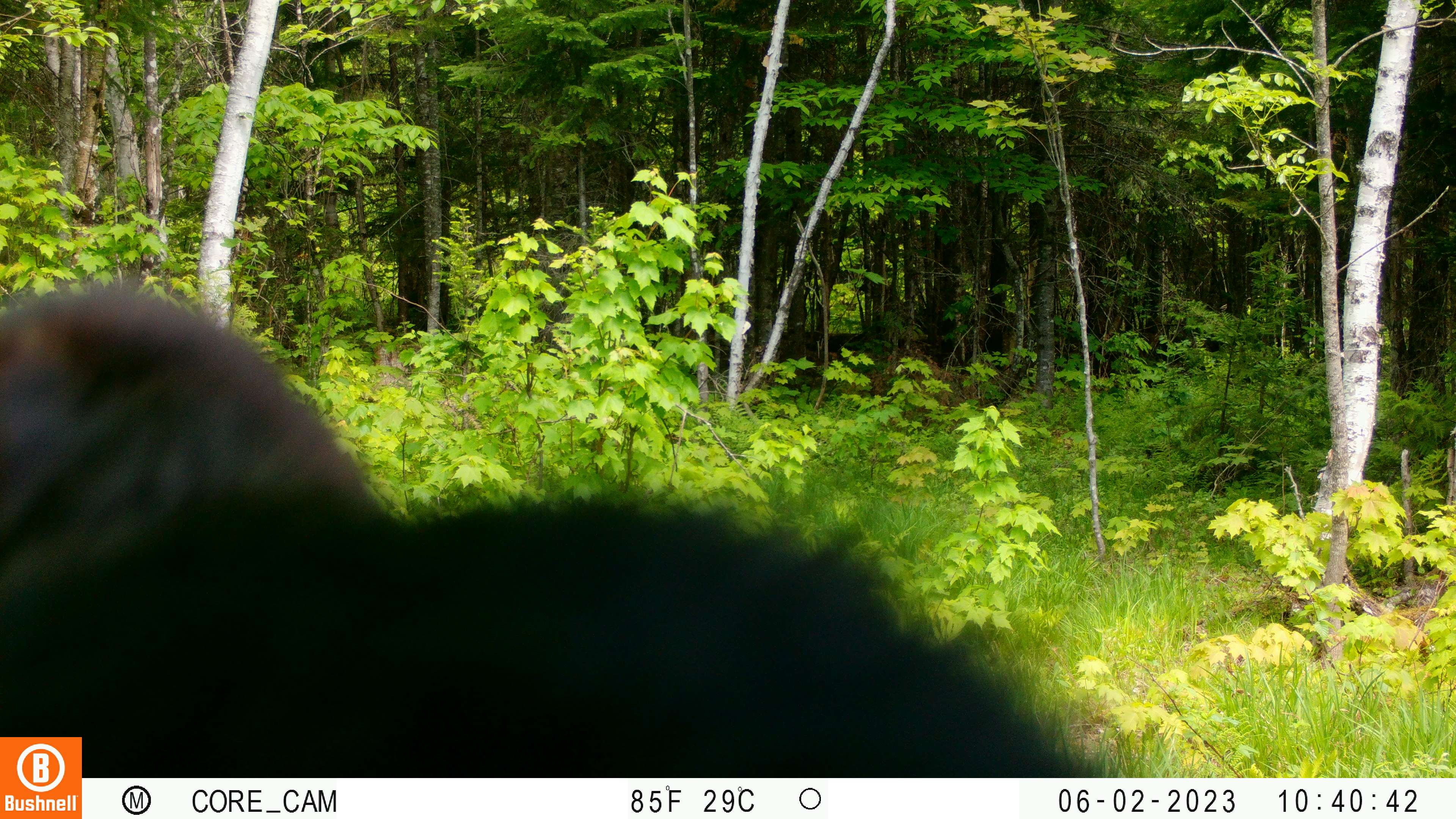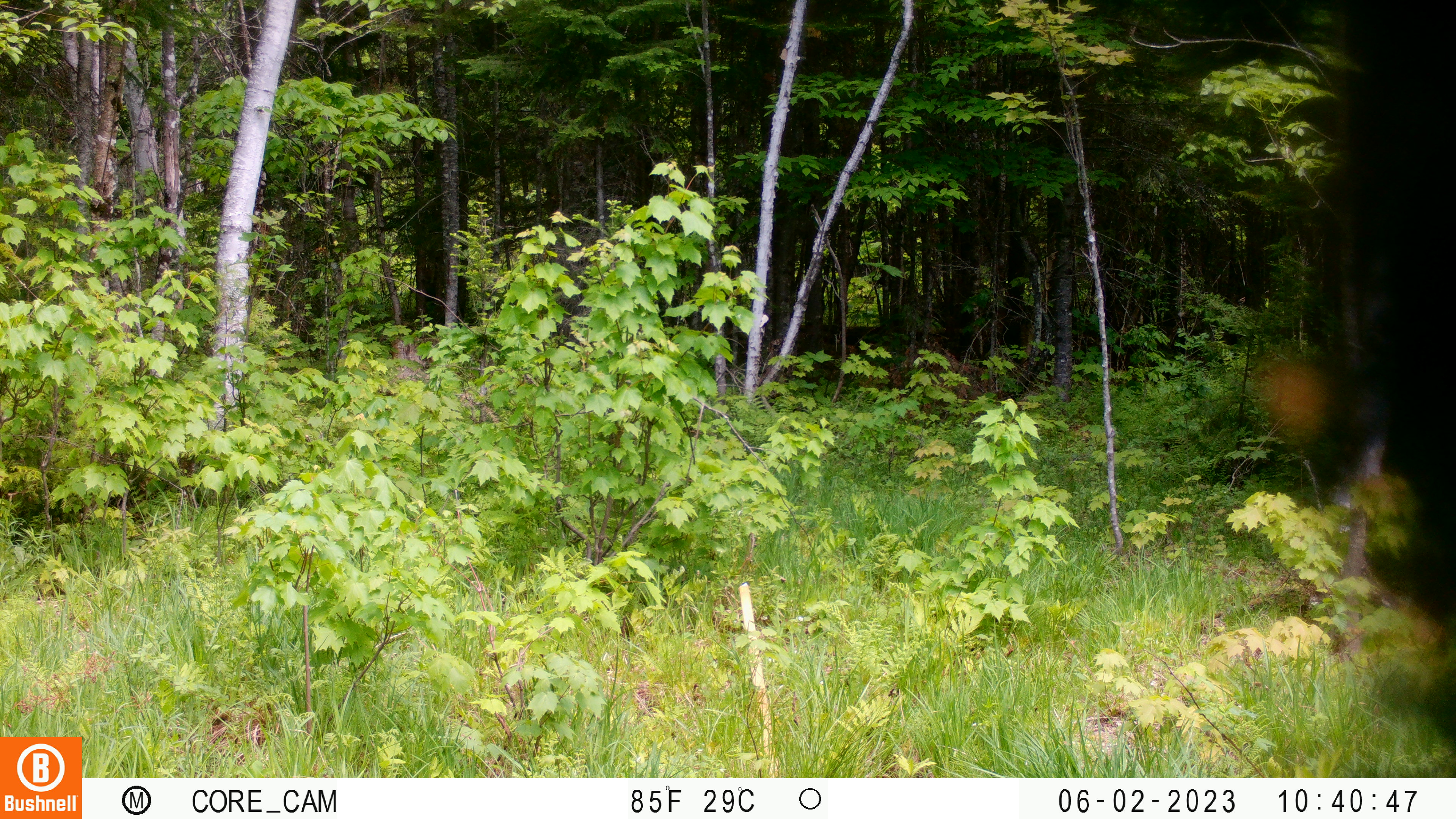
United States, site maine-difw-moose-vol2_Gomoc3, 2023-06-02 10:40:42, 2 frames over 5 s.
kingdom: Animalia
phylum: Chordata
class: Mammalia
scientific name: Mammalia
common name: mammal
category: mammal sp.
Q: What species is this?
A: Mammal sp. (mammal) (Mammalia).